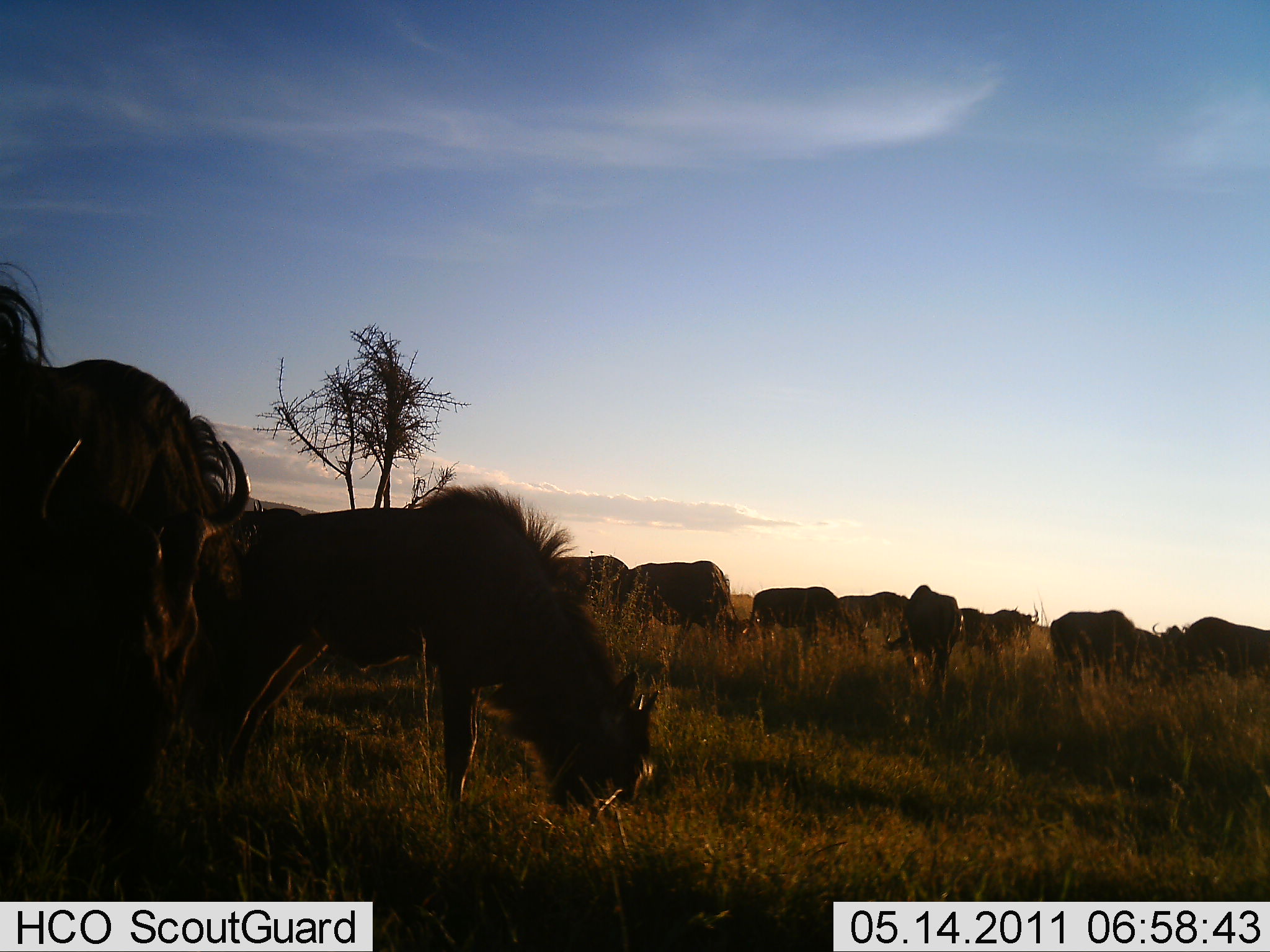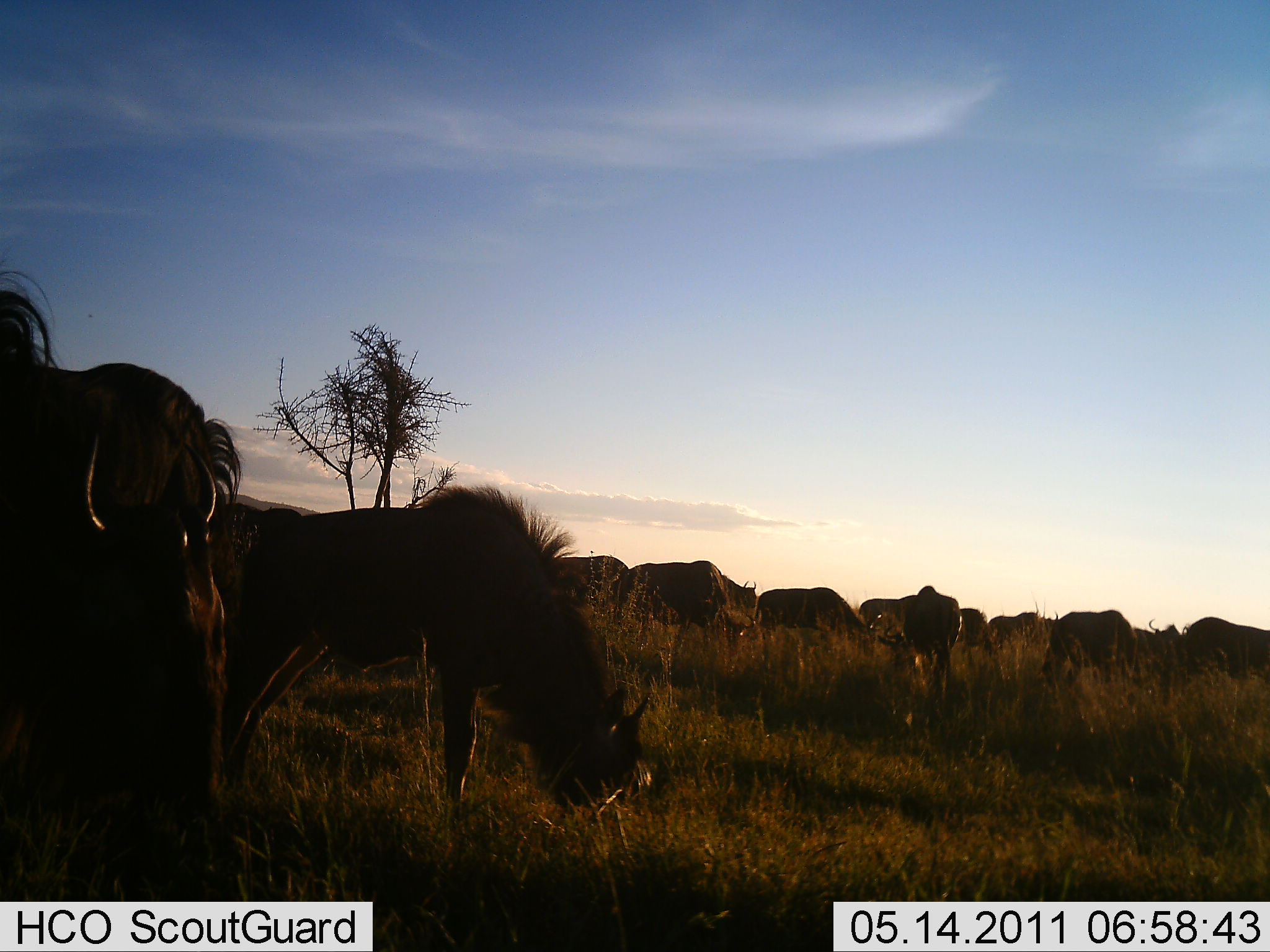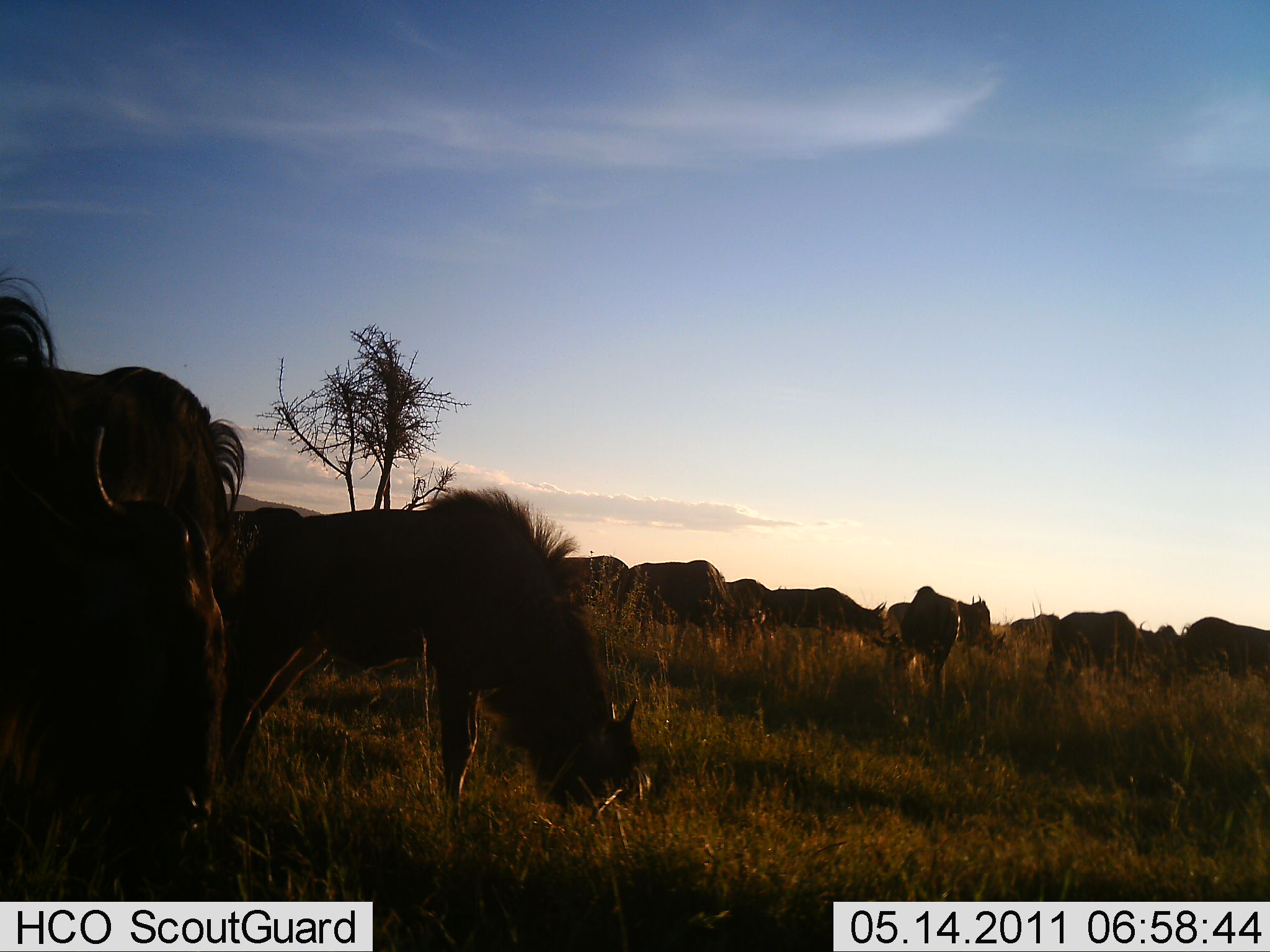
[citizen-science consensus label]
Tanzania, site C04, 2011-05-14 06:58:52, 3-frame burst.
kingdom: Animalia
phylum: Chordata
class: Mammalia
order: Artiodactyla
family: Bovidae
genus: Connochaetes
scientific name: Connochaetes taurinus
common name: blue wildebeest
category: wildebeest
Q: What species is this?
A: Wildebeest (blue wildebeest) (Connochaetes taurinus).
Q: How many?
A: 11-50.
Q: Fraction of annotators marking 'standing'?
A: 38%.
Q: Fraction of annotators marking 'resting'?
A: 0%.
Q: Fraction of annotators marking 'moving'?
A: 31%.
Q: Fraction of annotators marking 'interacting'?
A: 6%.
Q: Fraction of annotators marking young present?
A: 0%.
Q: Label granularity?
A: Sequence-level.